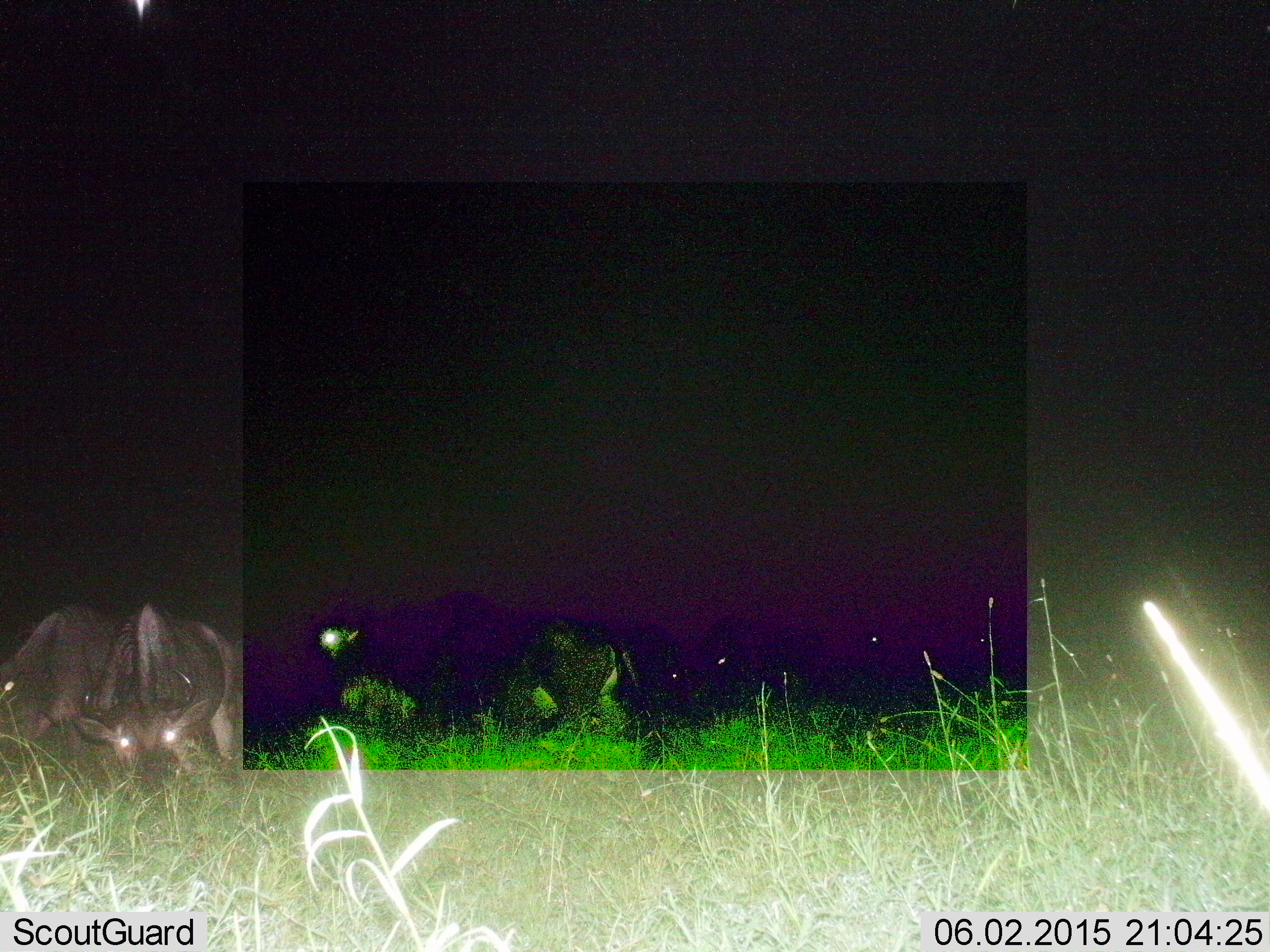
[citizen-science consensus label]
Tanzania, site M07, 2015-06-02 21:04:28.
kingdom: Animalia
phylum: Chordata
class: Mammalia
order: Artiodactyla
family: Bovidae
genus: Connochaetes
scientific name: Connochaetes taurinus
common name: blue wildebeest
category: wildebeest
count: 6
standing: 60%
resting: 20%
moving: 0%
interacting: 0%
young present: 0%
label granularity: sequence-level